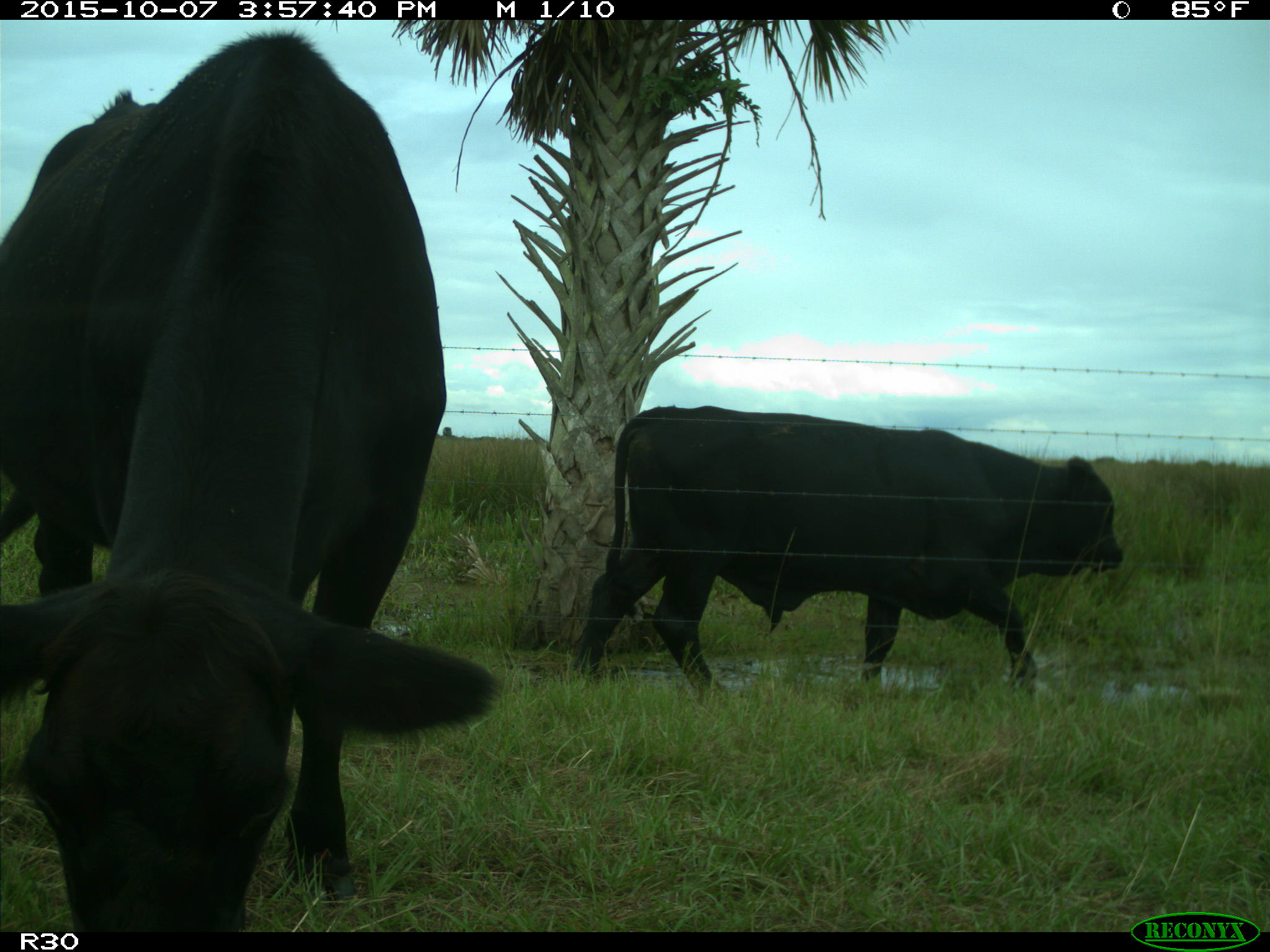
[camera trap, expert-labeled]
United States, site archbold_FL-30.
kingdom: Animalia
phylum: Chordata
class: Mammalia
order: Artiodactyla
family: Bovidae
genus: Bos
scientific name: Bos taurus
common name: domestic cow